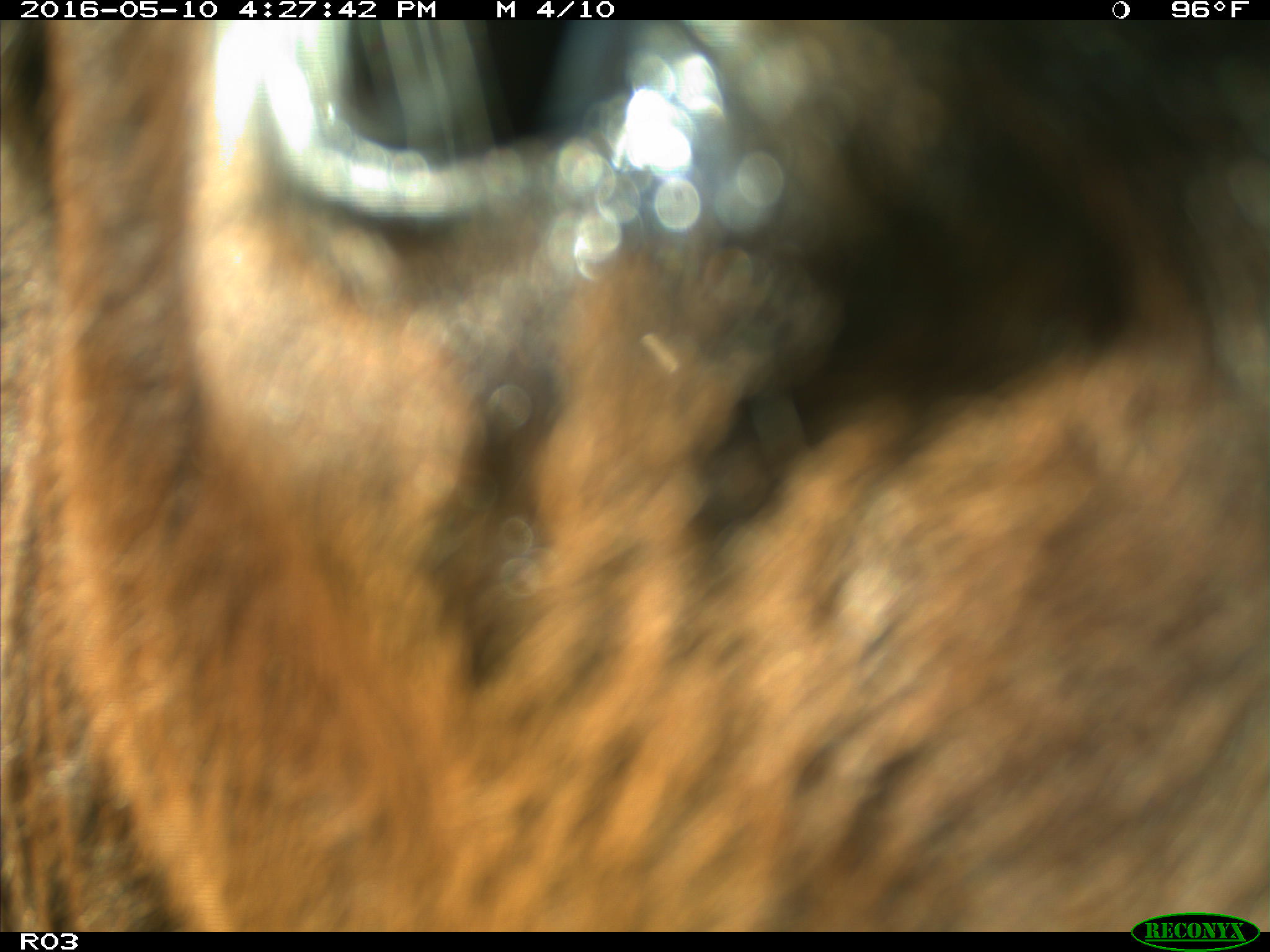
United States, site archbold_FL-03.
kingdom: Animalia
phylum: Chordata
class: Mammalia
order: Artiodactyla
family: Bovidae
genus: Bos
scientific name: Bos taurus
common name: domestic cow